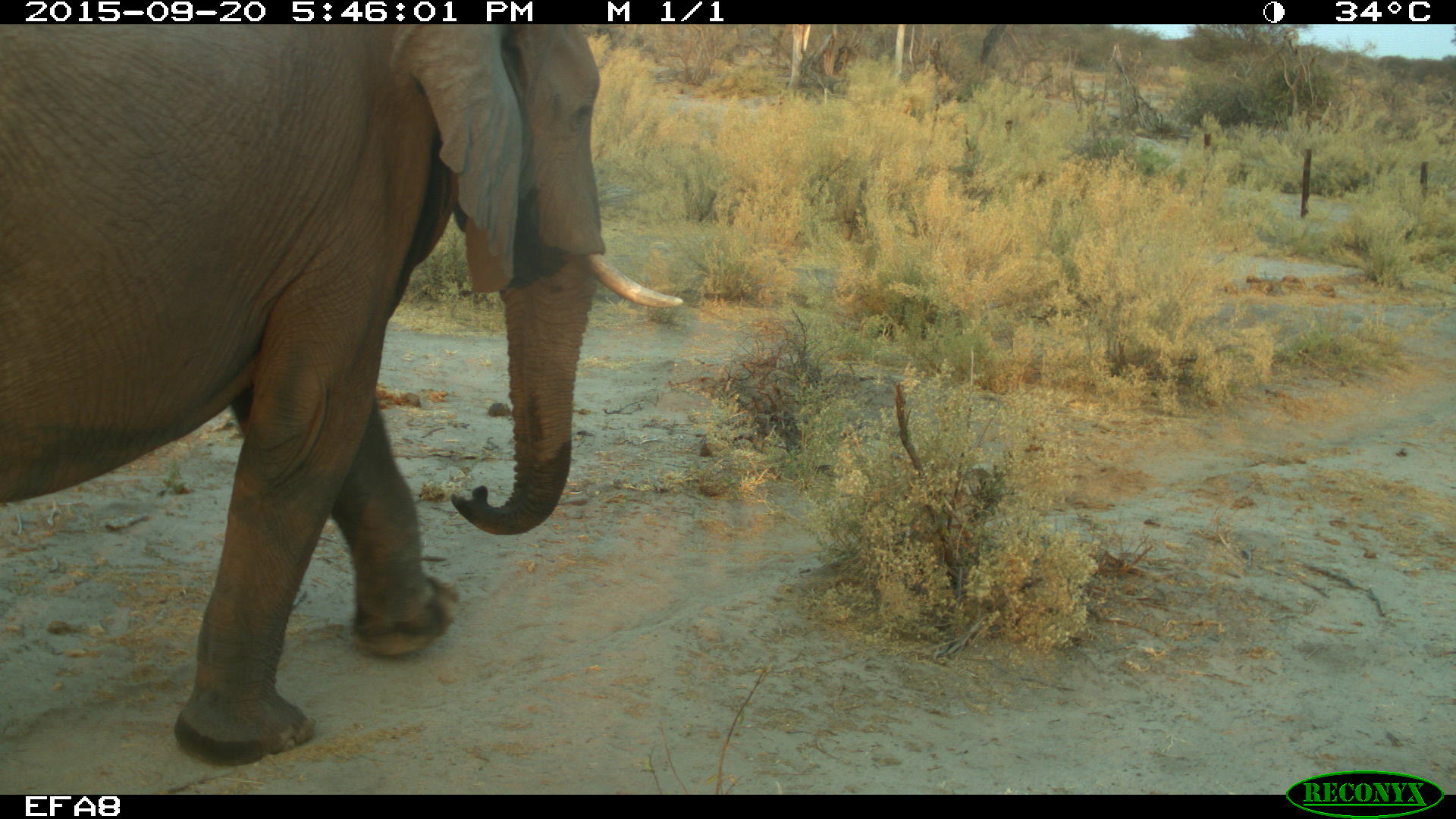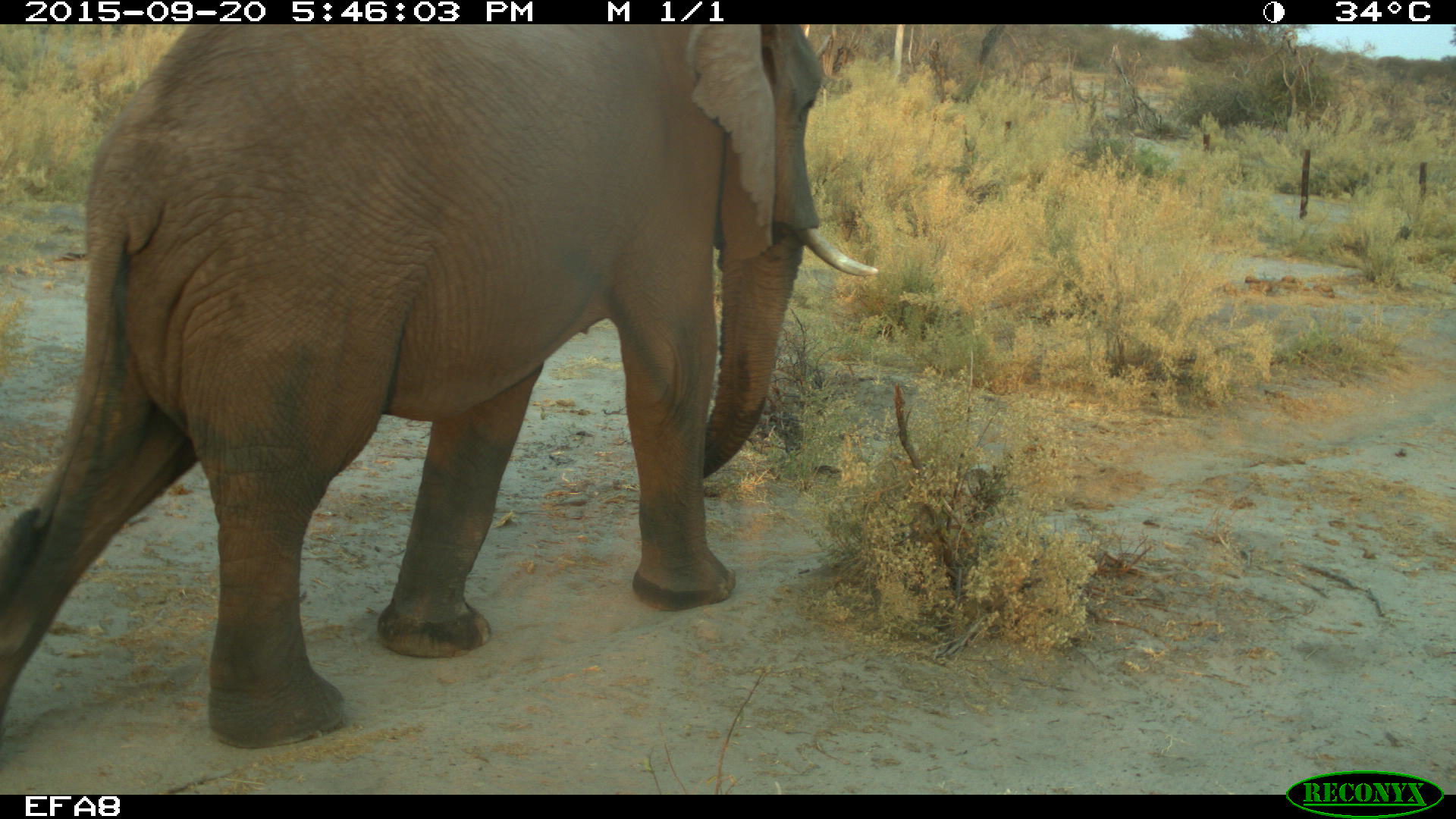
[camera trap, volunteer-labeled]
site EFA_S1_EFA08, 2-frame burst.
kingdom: Animalia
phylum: Chordata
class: Mammalia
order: Proboscidea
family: Elephantidae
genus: Loxodonta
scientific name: Loxodonta africana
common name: african bush elephant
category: elephant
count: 1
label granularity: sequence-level